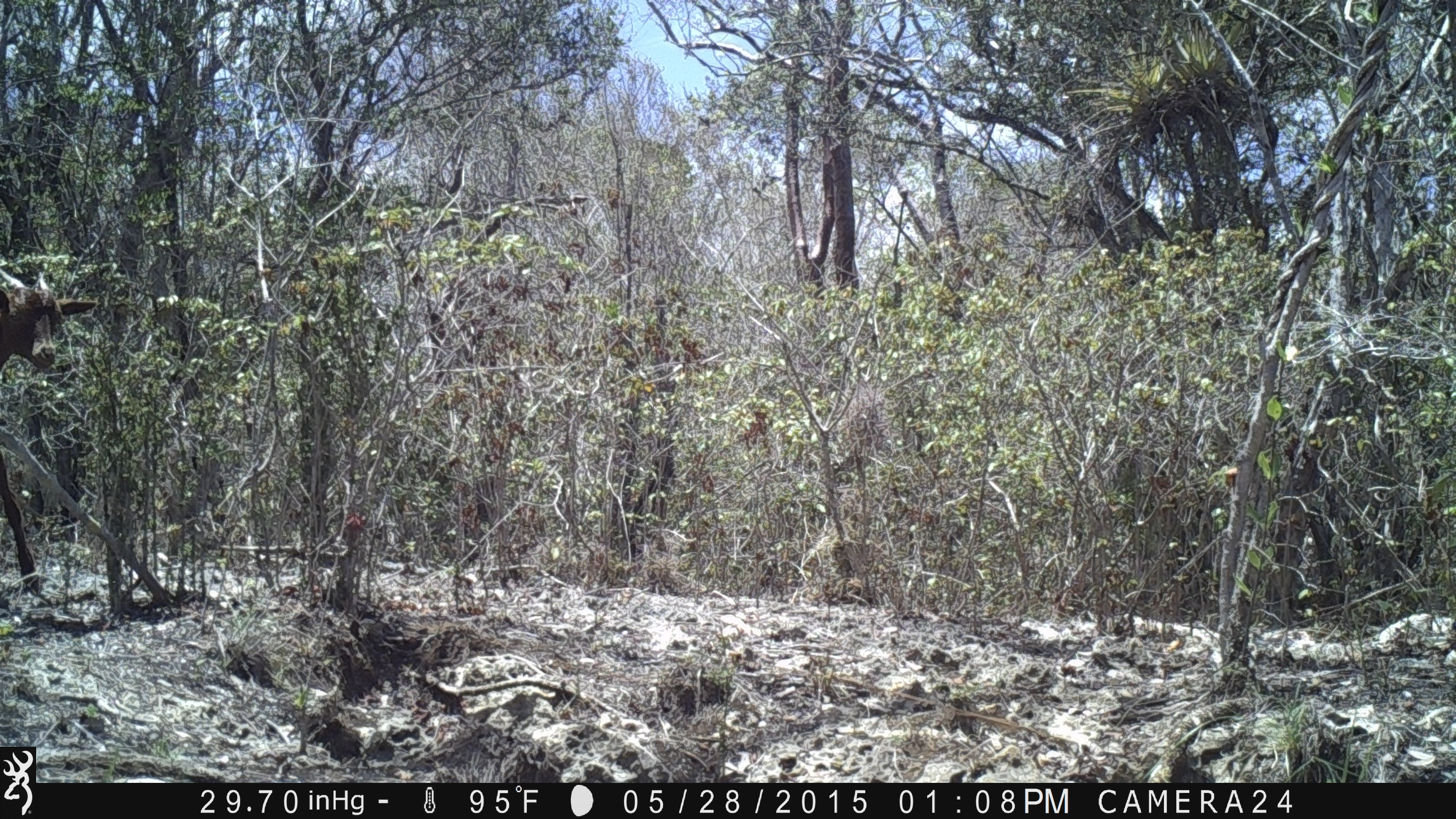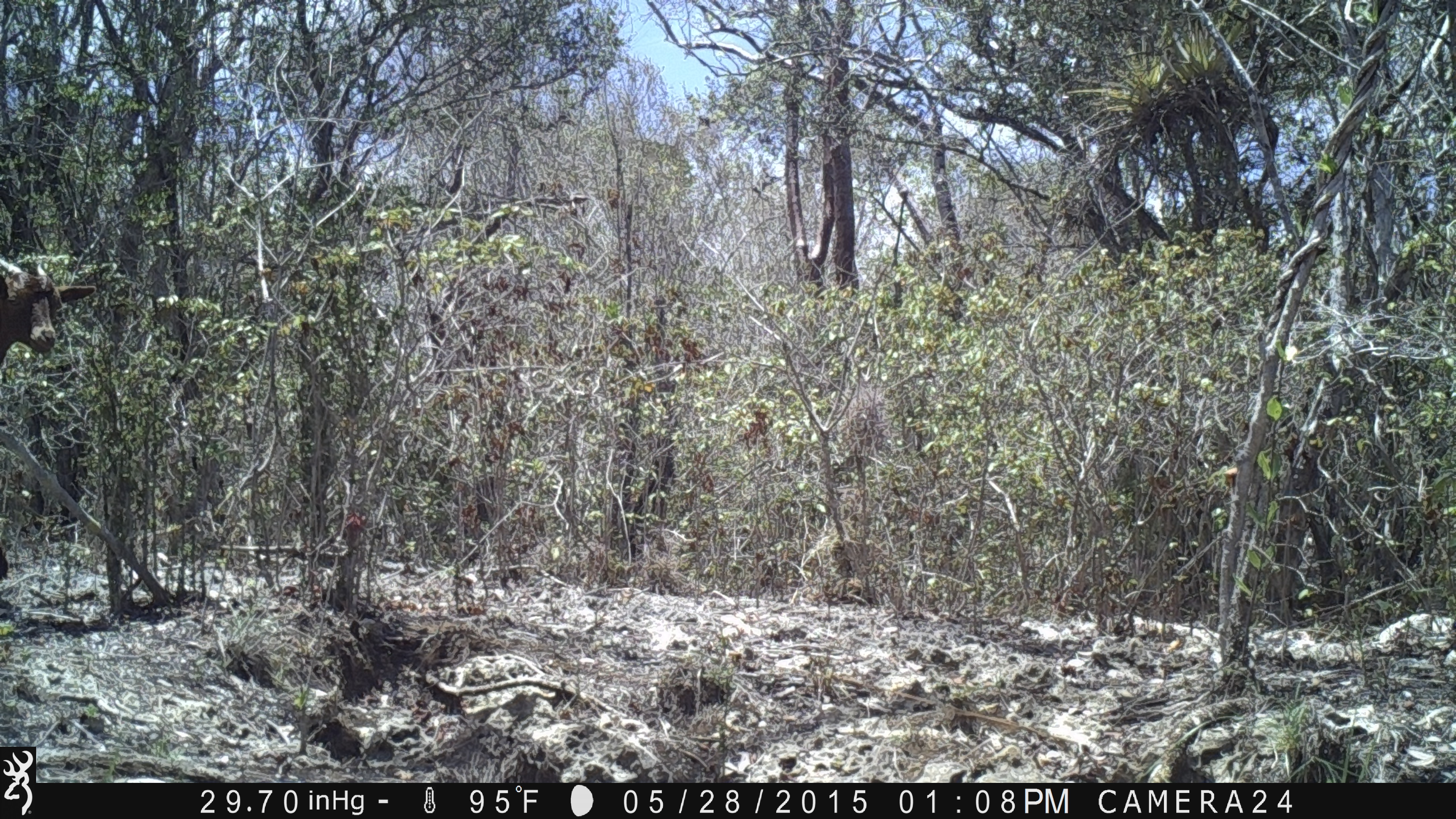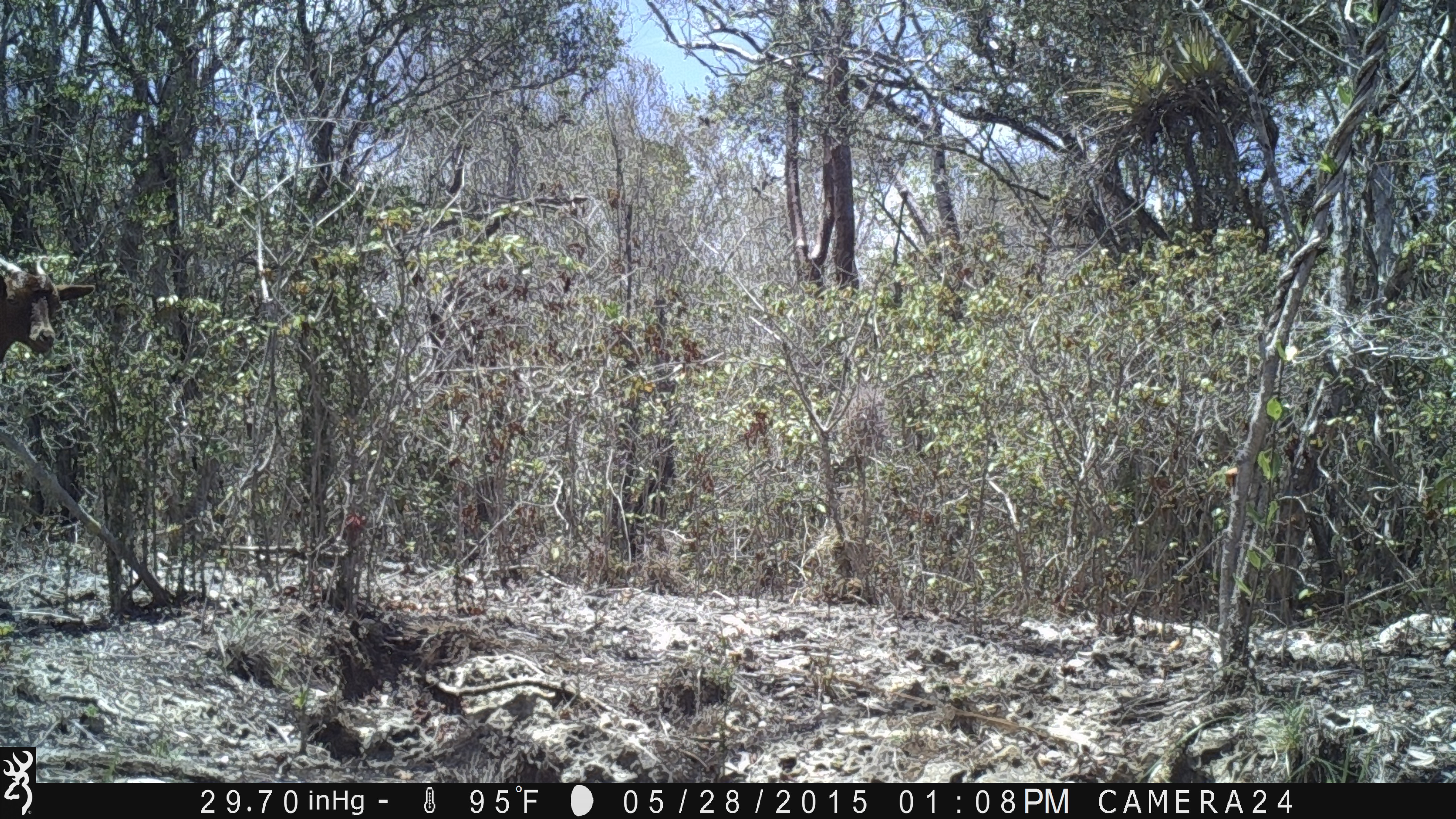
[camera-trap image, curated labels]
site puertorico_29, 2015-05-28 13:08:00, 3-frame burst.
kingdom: Animalia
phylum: Chordata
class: Mammalia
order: Artiodactyla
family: Bovidae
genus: Capra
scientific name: Capra hircus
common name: goat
Goat (Capra hircus).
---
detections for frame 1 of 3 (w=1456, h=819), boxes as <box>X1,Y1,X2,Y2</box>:
goat: <box>0,260,109,592</box>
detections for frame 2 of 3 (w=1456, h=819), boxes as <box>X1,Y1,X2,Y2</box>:
goat: <box>0,246,97,389</box>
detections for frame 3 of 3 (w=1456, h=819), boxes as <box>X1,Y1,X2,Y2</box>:
goat: <box>0,247,92,369</box>